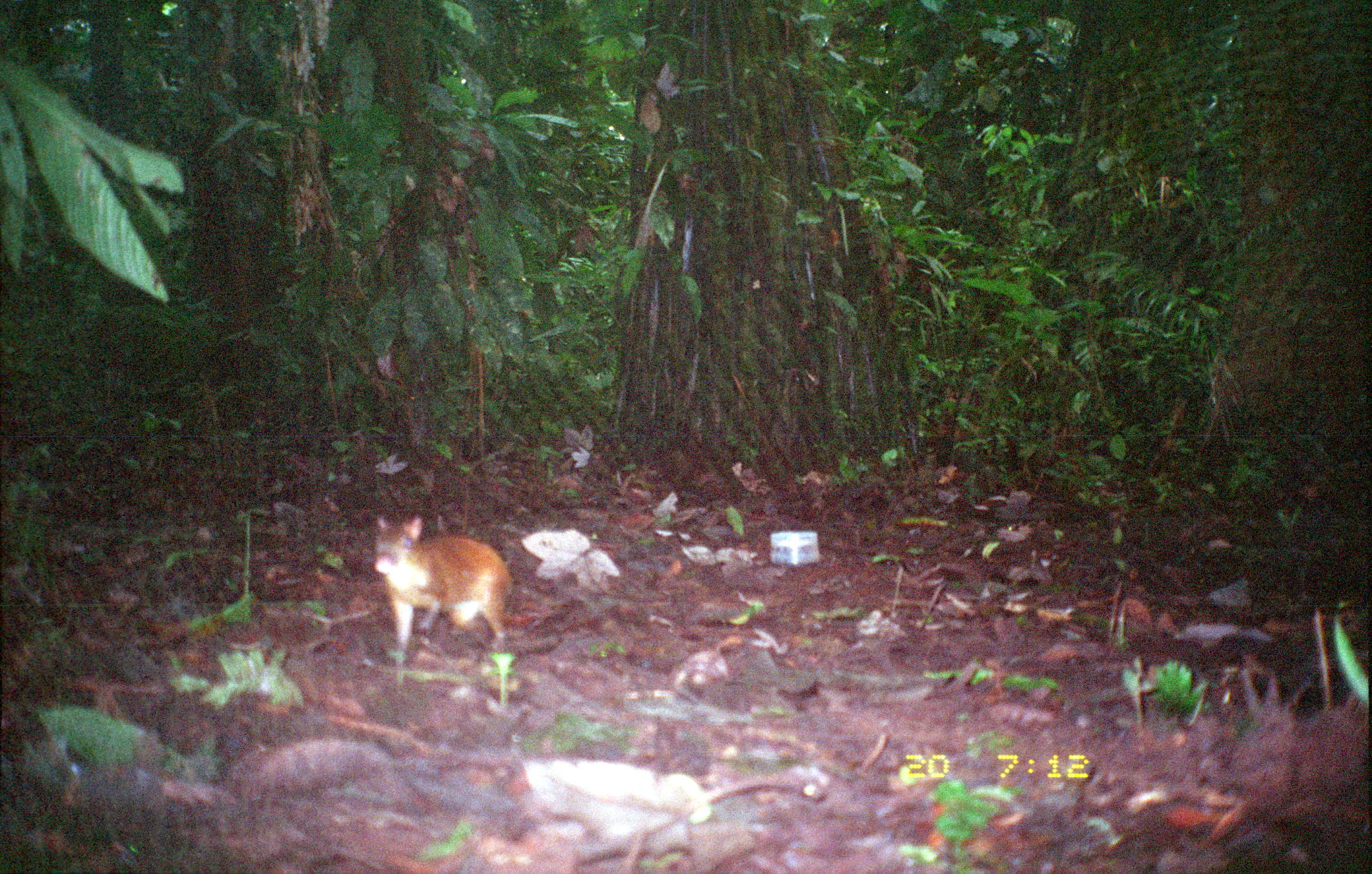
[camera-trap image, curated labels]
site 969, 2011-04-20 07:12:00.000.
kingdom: Animalia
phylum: Chordata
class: Mammalia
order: Rodentia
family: Dasyproctidae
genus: Dasyprocta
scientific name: Dasyprocta punctata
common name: central american agouti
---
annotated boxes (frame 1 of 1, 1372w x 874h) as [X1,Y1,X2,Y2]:
dasyprocta punctata: [370,516,516,658]